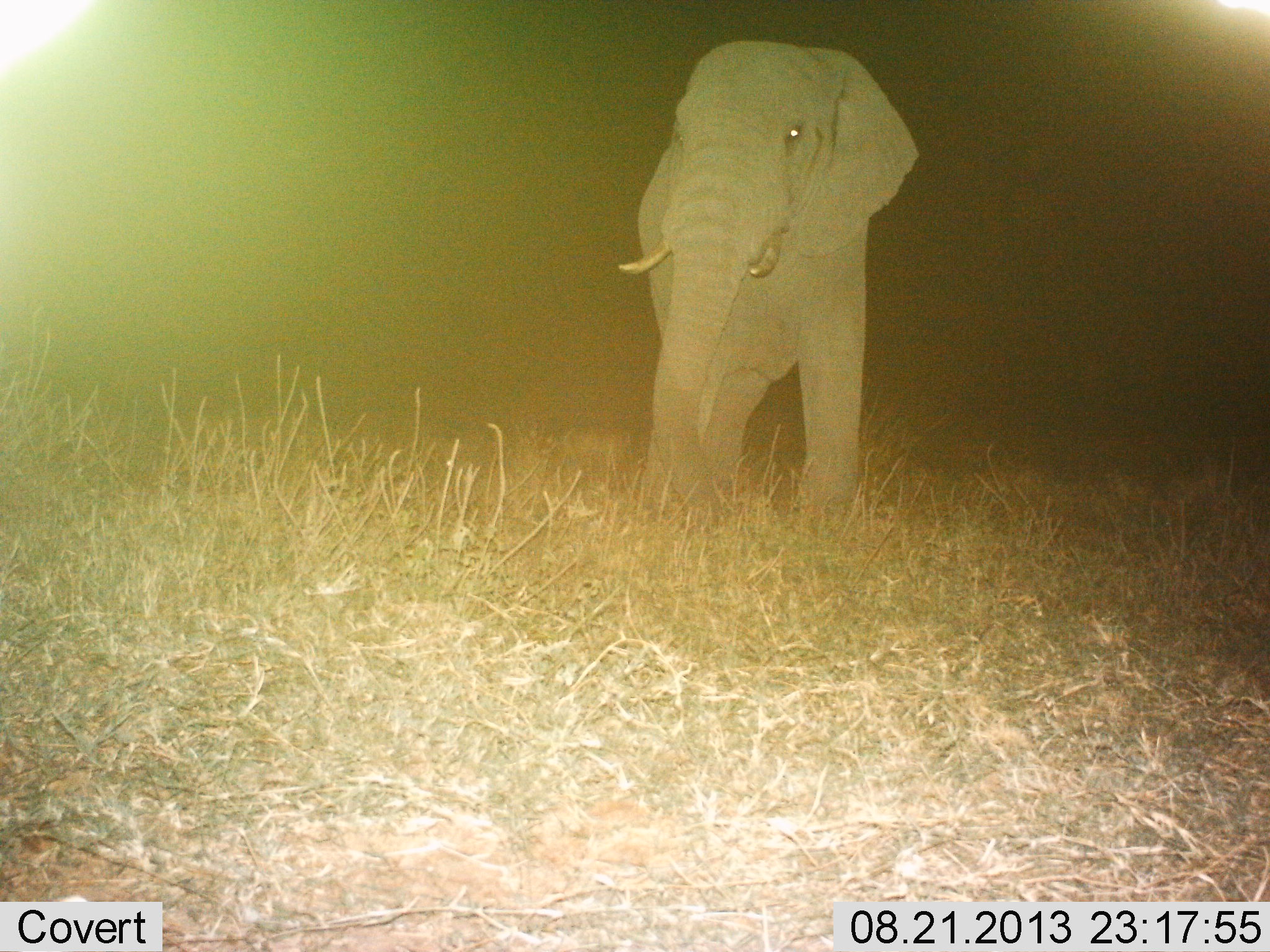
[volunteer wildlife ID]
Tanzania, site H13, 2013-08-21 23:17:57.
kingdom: Animalia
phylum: Chordata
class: Mammalia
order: Proboscidea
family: Elephantidae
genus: Loxodonta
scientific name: Loxodonta africana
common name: african bush elephant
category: elephant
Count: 1.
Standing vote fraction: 83%.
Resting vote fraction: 0%.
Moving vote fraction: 17%.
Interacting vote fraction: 0%.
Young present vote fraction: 0%.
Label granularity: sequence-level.